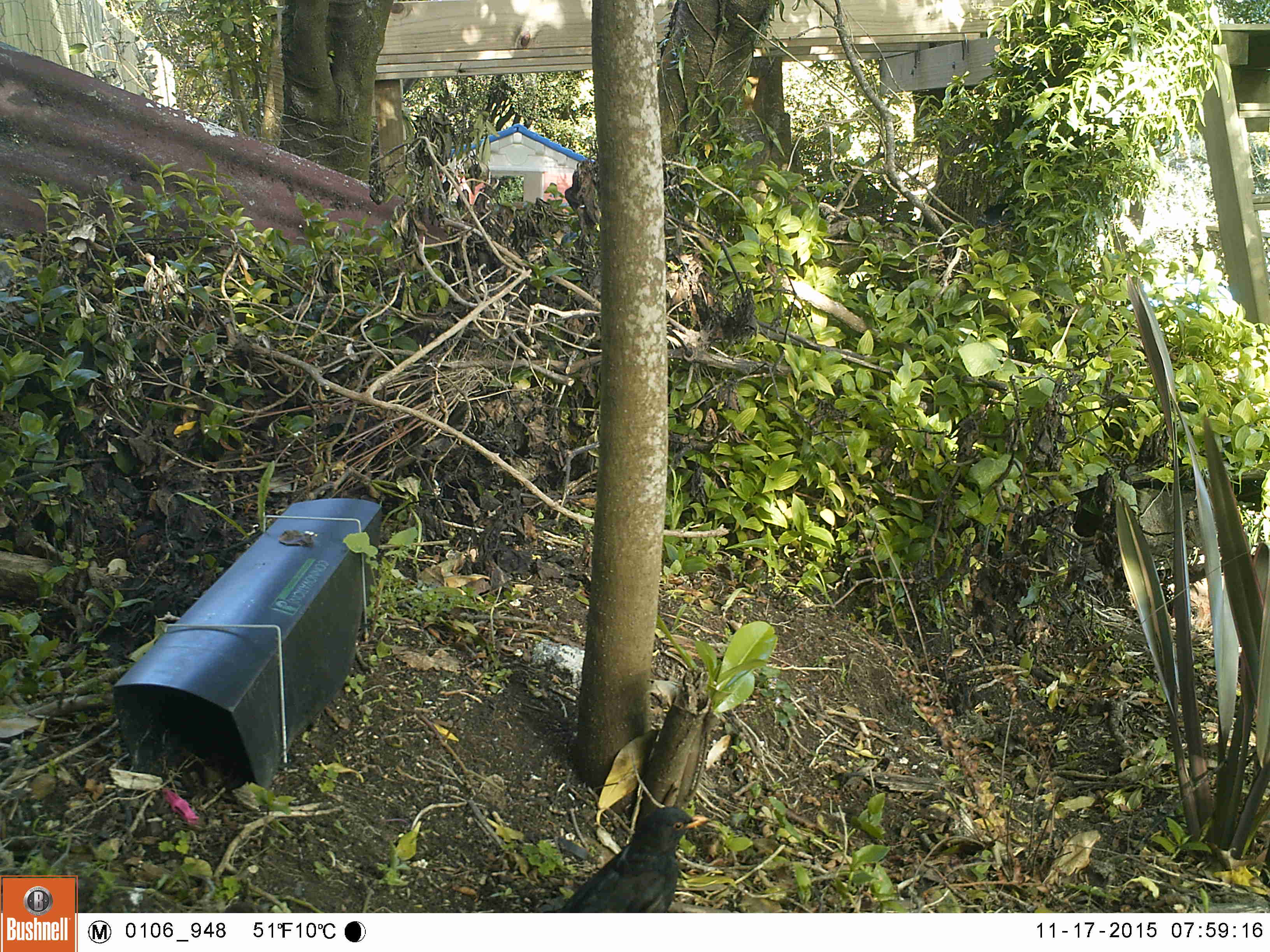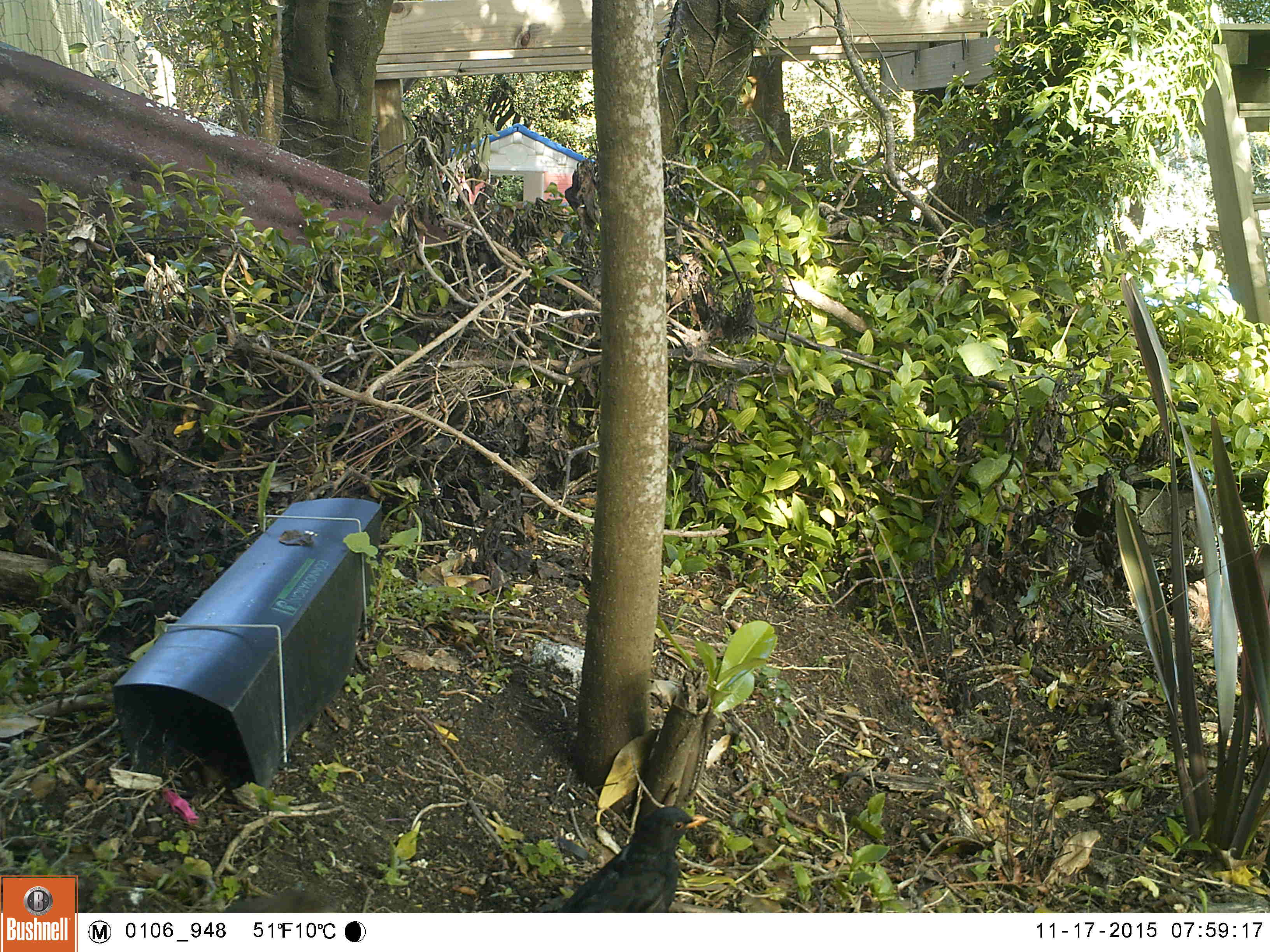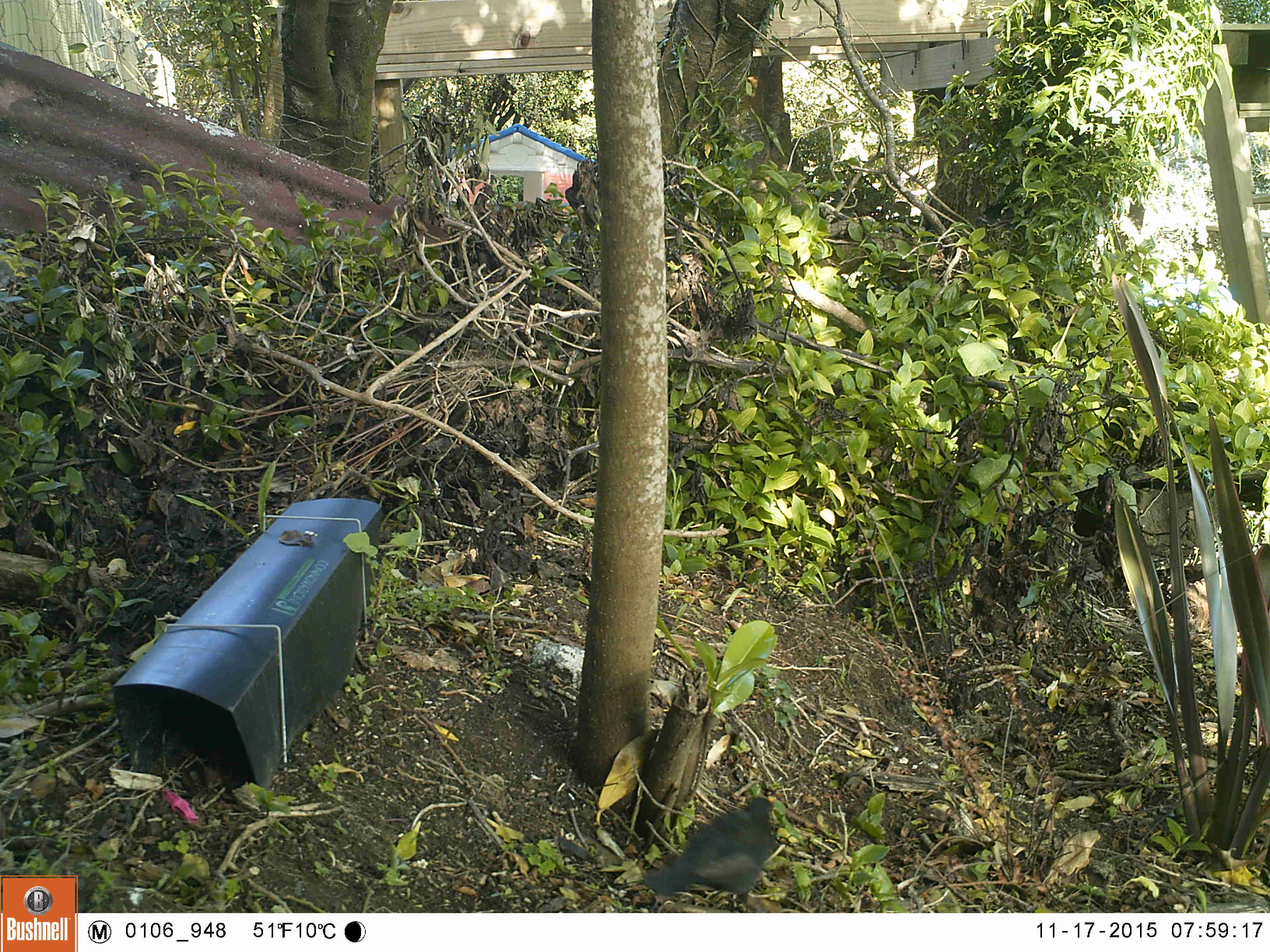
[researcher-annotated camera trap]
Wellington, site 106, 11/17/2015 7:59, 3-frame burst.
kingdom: Animalia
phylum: Chordata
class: Aves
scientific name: Aves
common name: bird